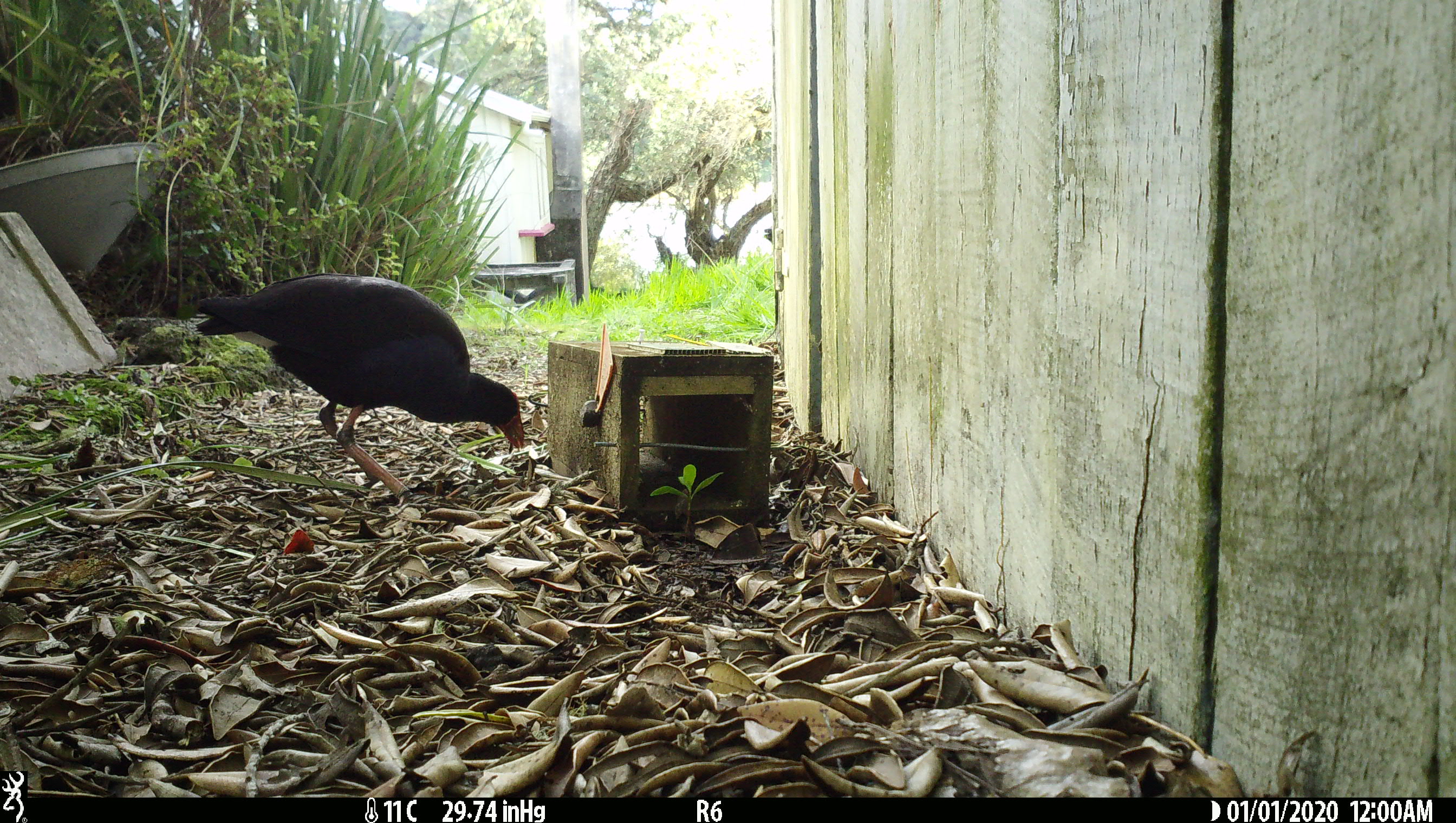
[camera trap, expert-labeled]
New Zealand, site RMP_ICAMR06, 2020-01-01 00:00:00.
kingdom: Animalia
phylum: Chordata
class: Aves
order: Gruiformes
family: Rallidae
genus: Porphyrio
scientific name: Porphyrio melanotus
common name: australasian swamphen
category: pukeko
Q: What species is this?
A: Pukeko (australasian swamphen) (Porphyrio melanotus).